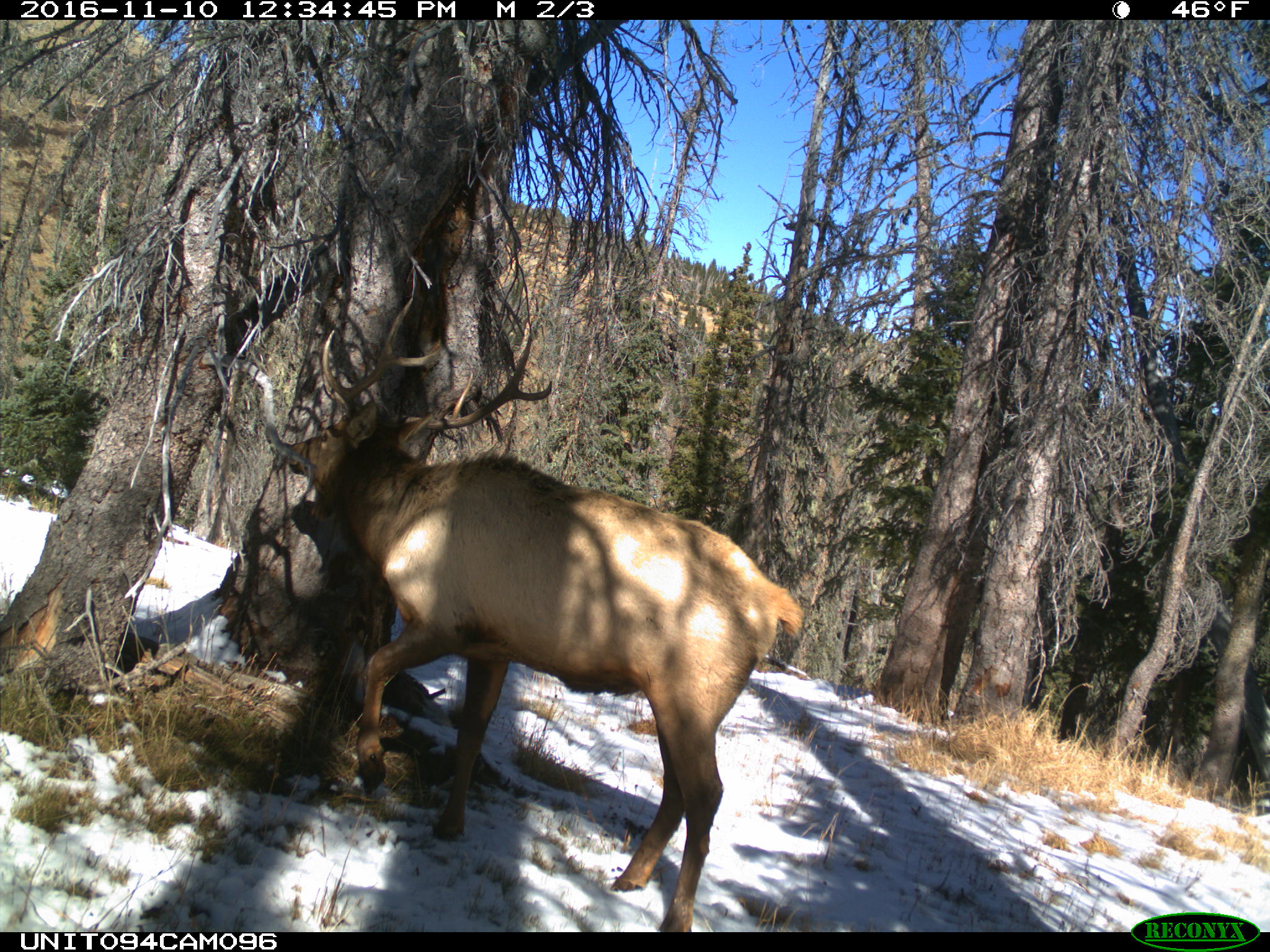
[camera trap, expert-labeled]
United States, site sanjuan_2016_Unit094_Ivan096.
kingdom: Animalia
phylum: Chordata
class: Mammalia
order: Artiodactyla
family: Cervidae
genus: Cervus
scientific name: Cervus elaphus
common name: red deer